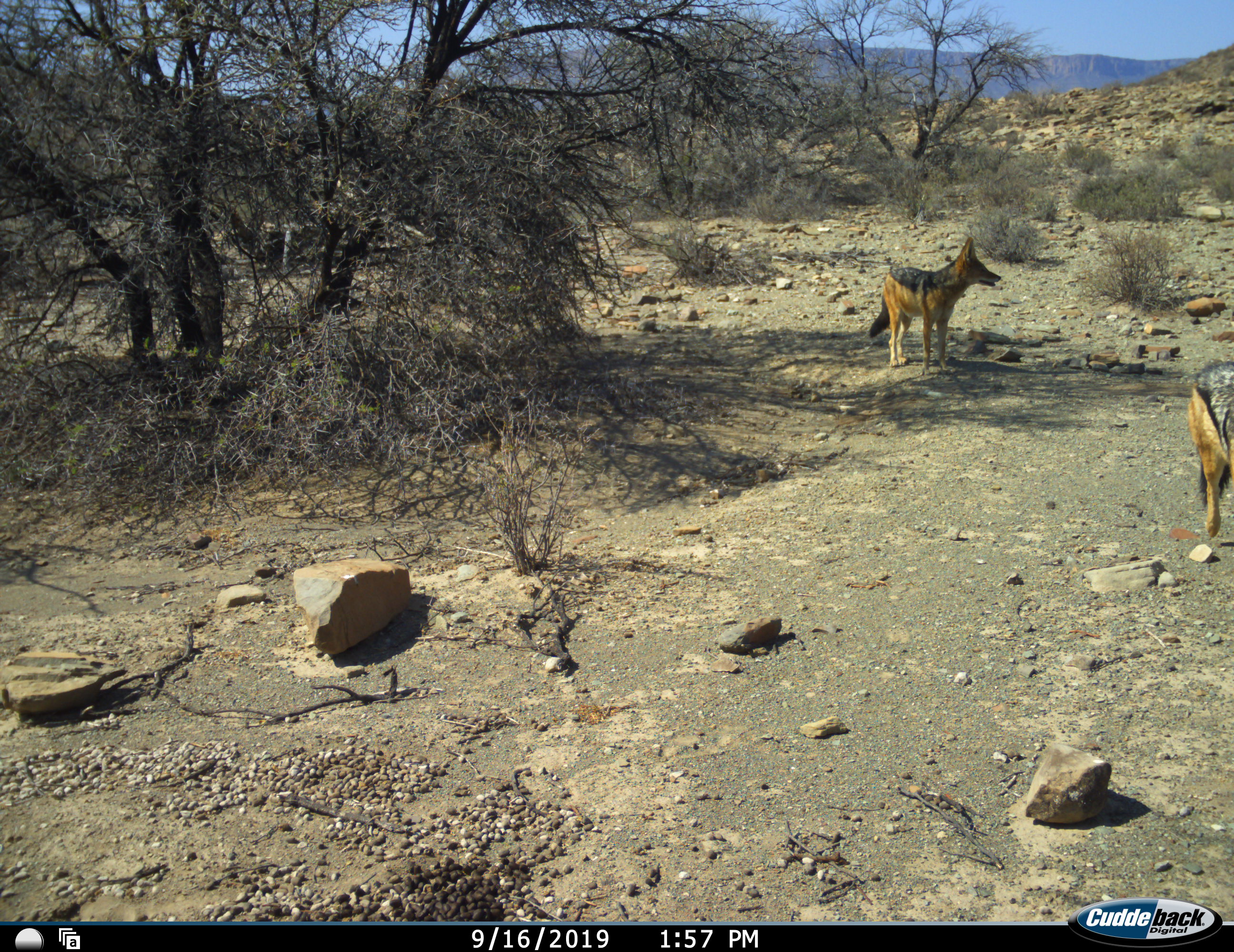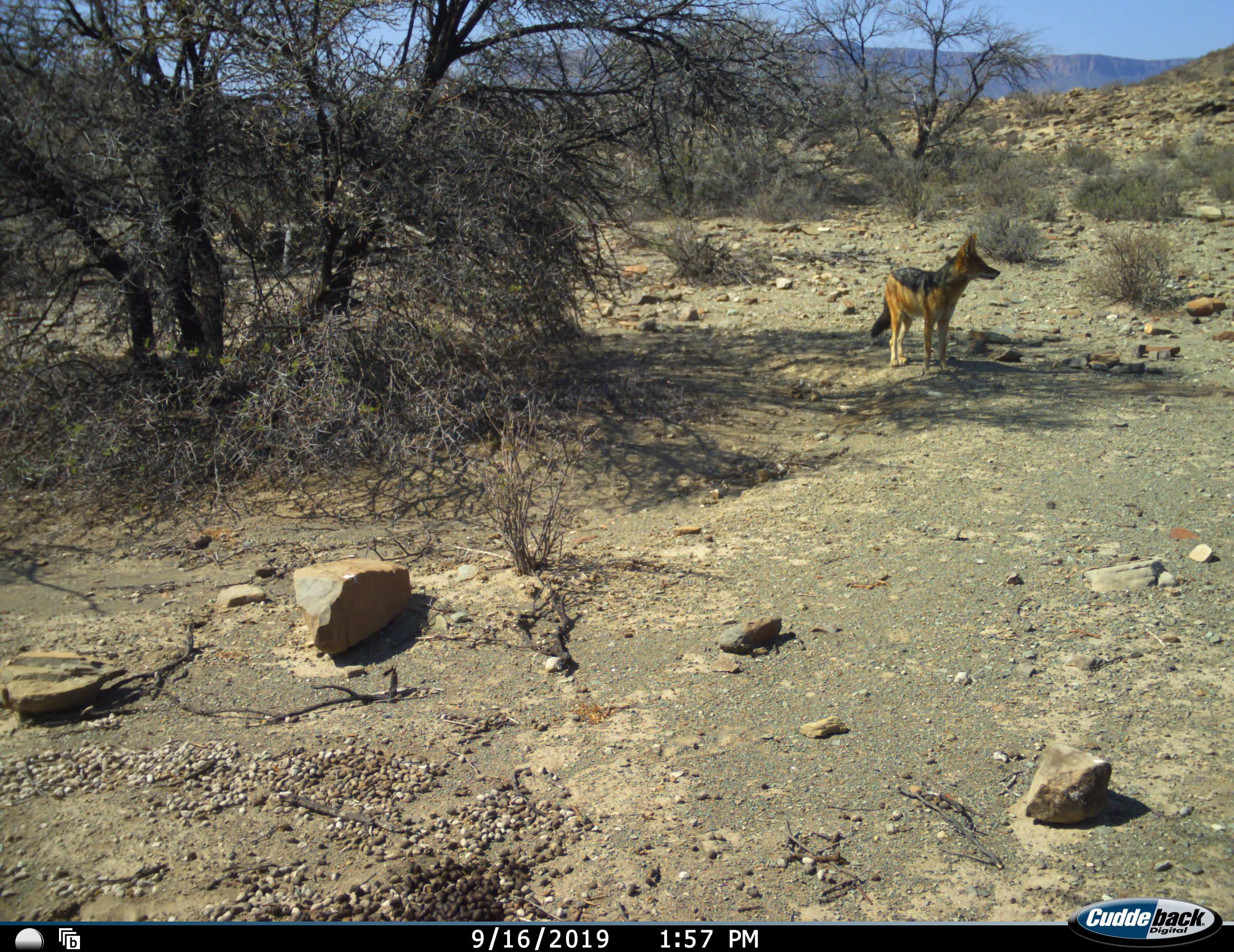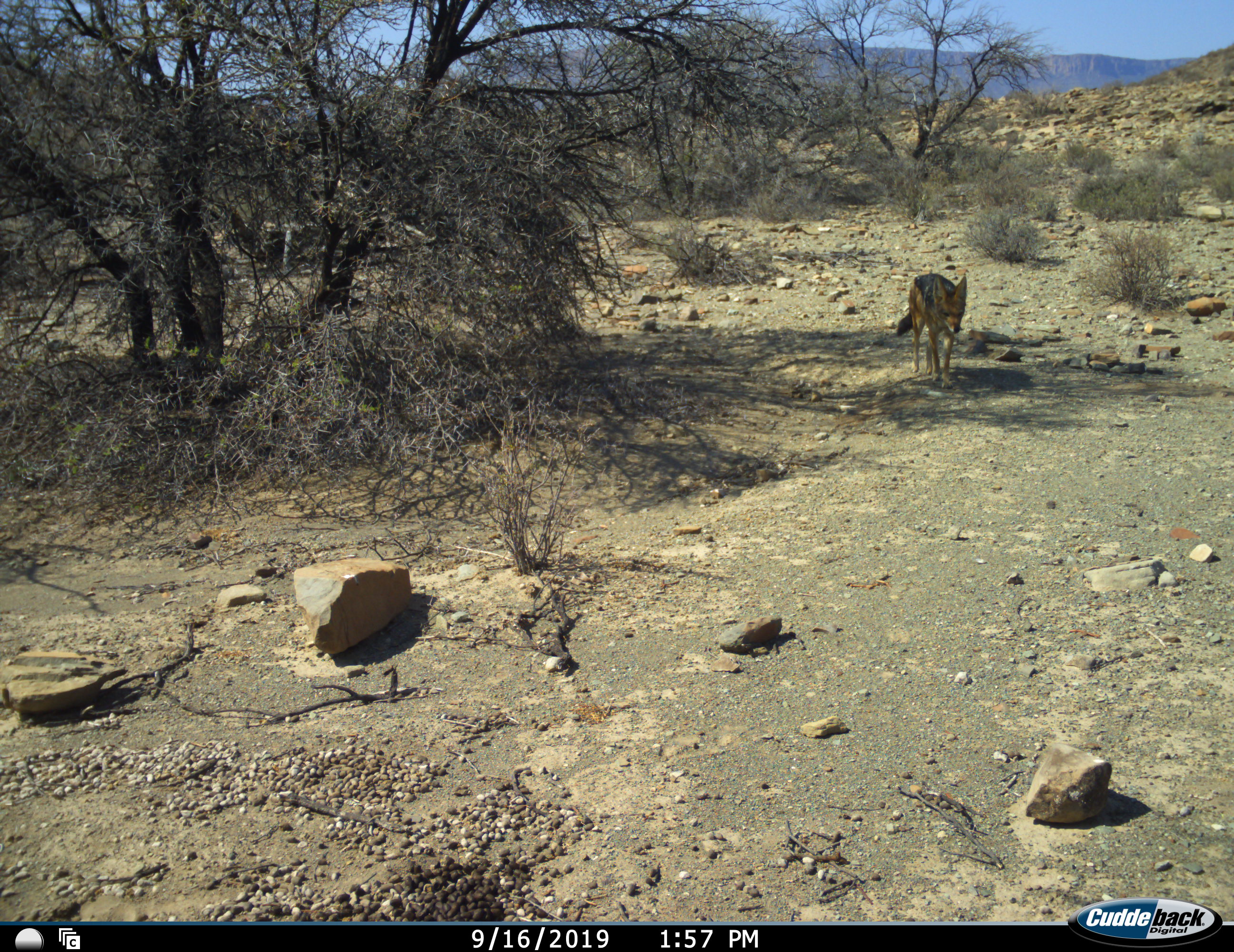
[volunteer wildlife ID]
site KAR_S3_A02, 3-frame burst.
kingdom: Animalia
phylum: Chordata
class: Mammalia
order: Carnivora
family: Canidae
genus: Lupulella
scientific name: Lupulella mesomelas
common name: black-backed jackal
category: jackalblackbacked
Jackalblackbacked (black-backed jackal) (Lupulella mesomelas), count 2. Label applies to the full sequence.